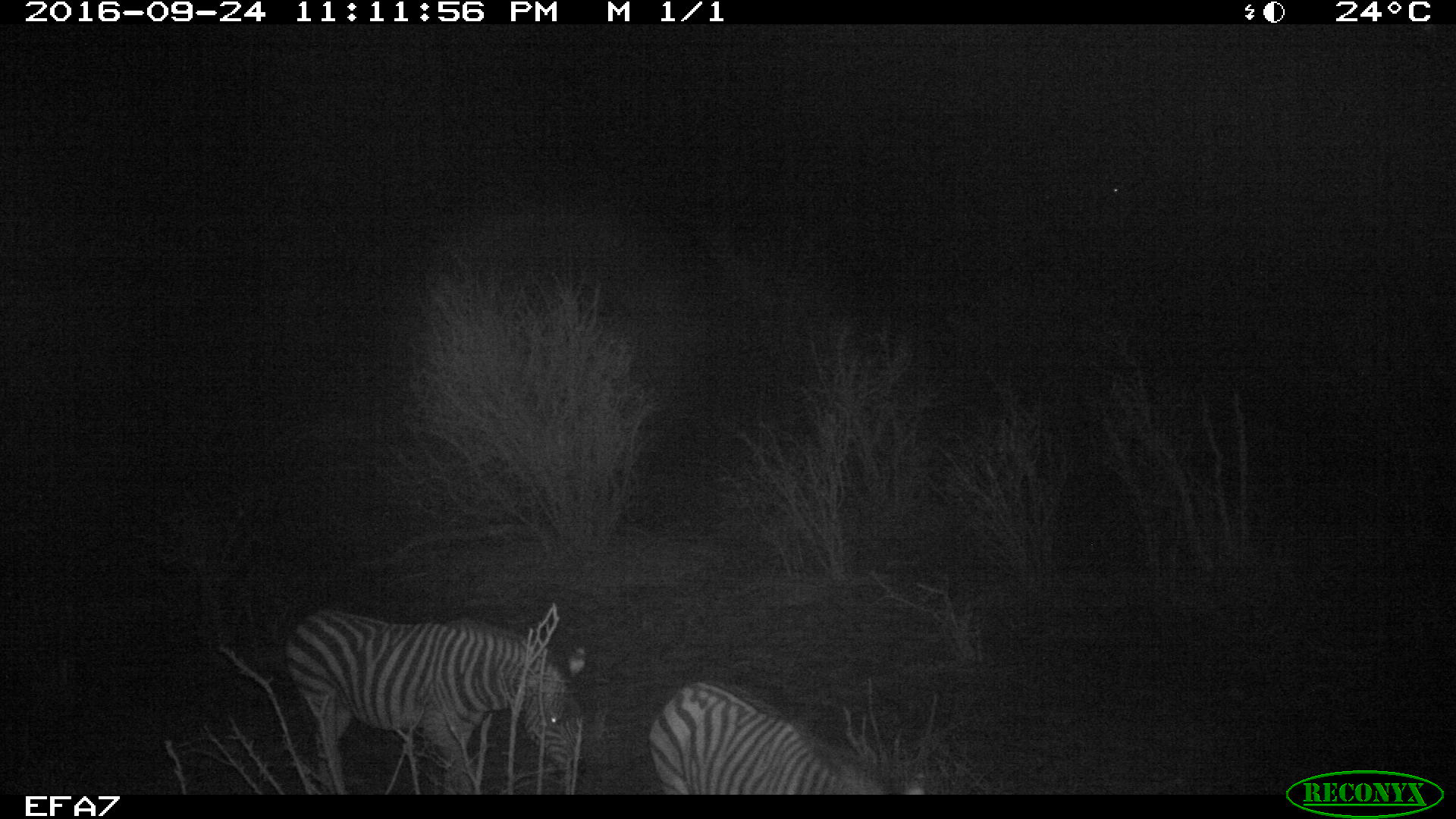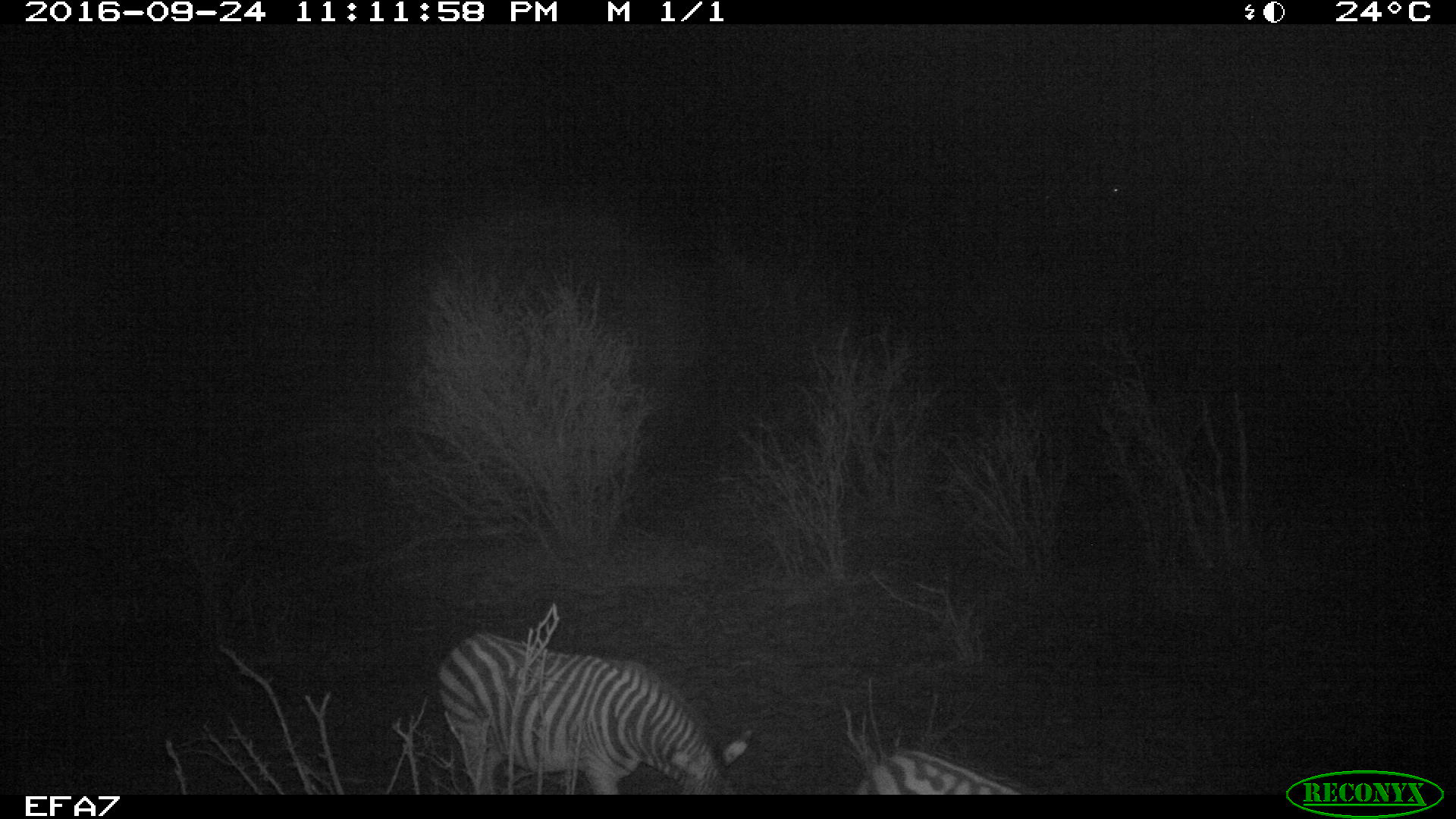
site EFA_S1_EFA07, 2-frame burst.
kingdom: Animalia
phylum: Chordata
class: Mammalia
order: Perissodactyla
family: Equidae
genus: Equus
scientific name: Equus quagga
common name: plains zebra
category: zebraplains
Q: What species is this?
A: Zebraplains (plains zebra) (Equus quagga).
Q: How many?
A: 2.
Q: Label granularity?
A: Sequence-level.